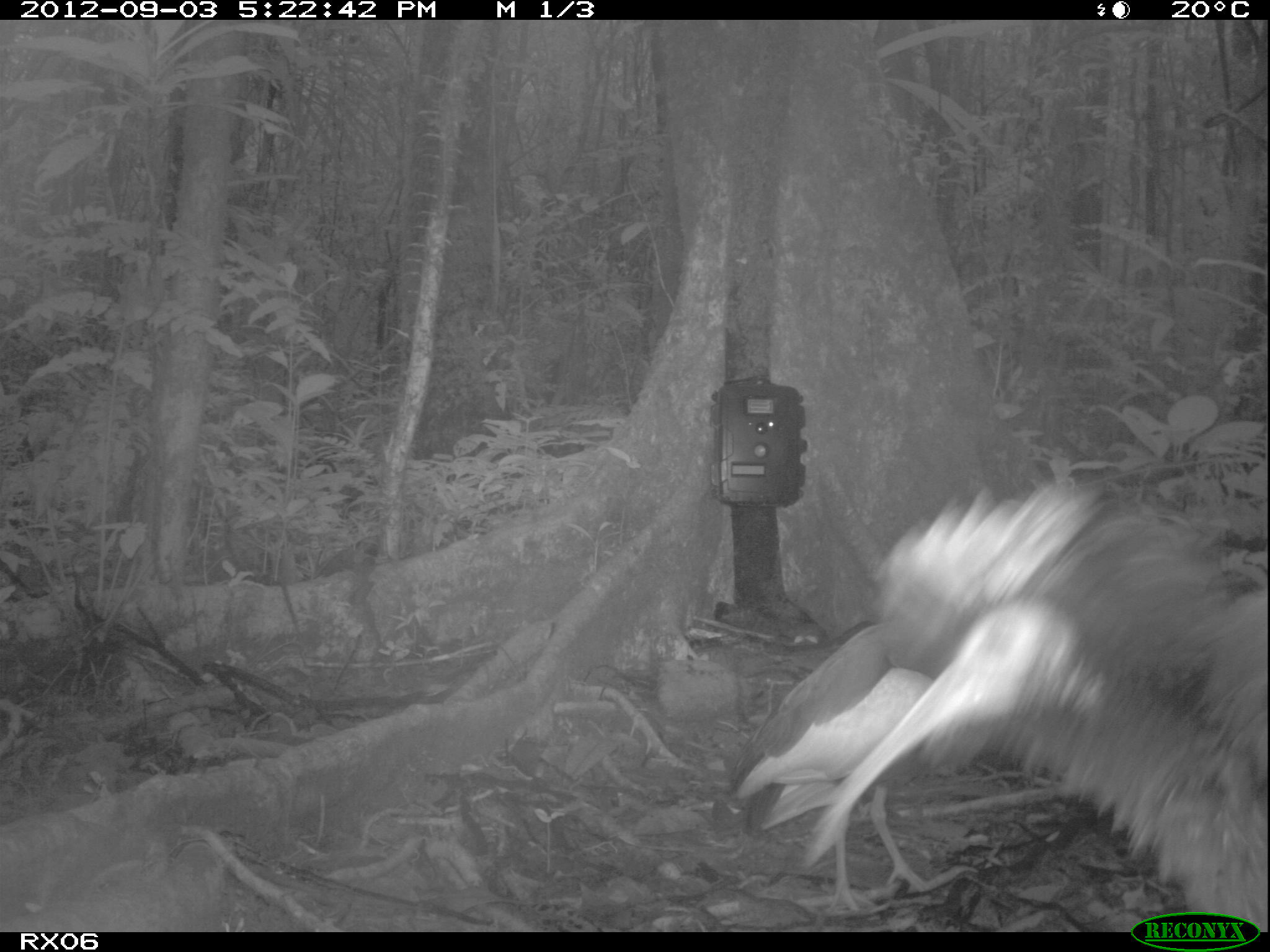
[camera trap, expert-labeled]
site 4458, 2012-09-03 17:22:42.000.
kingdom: Animalia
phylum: Chordata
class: Aves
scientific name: Aves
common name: bird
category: unknown bird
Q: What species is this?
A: Unknown bird (bird) (Aves).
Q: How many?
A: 2.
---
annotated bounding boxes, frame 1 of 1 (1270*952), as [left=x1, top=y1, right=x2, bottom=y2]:
unknown bird: [left=800, top=474, right=1265, bottom=929]; [left=708, top=618, right=979, bottom=918]